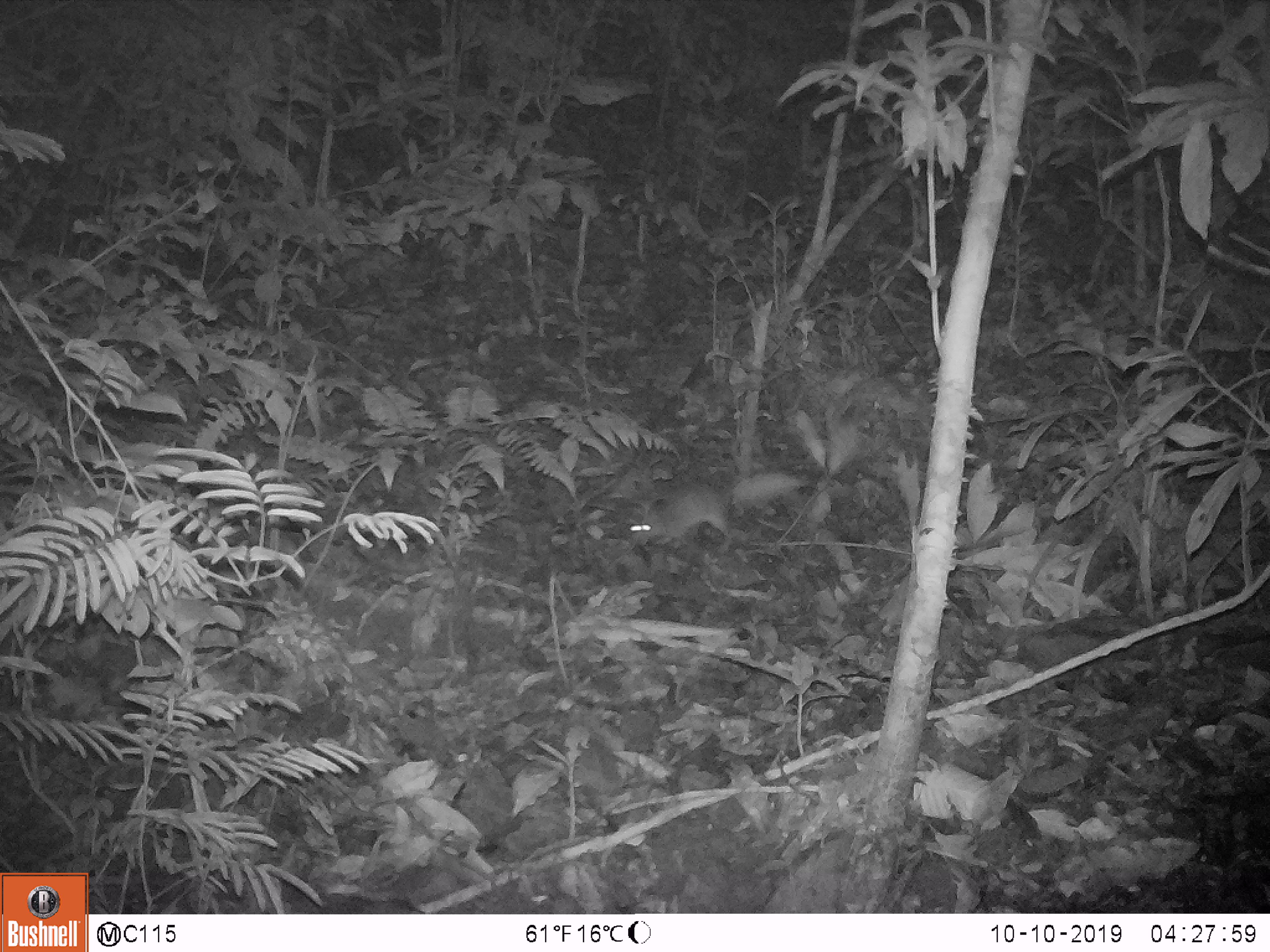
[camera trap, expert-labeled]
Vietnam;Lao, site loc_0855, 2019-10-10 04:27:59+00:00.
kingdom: Animalia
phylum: Chordata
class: Mammalia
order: Rodentia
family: Muridae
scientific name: Muridae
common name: old-world mice and rats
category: unidentified murid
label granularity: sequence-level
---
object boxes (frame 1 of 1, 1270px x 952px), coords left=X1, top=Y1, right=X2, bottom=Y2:
unidentified murid: left=630, top=470, right=810, bottom=550